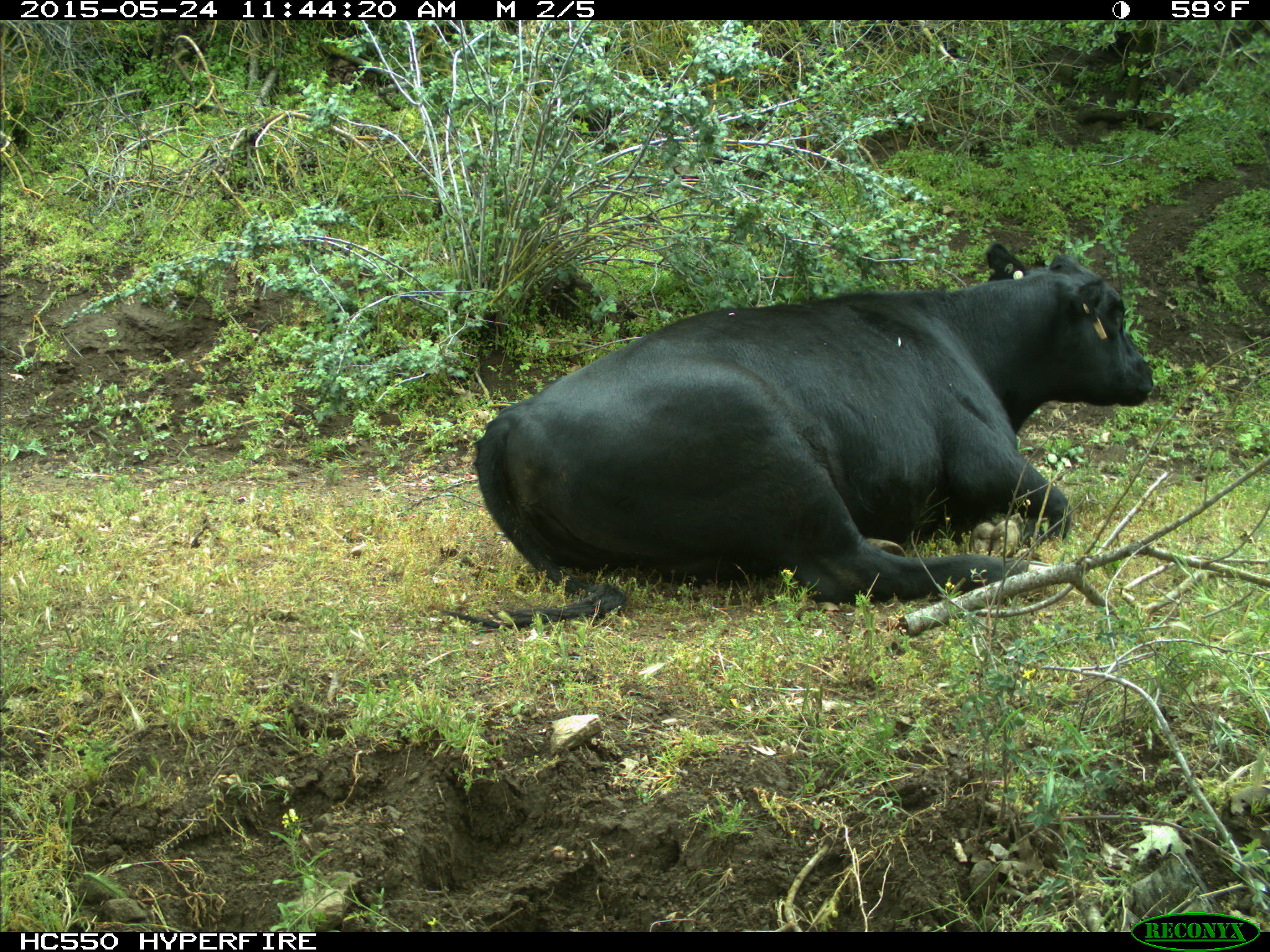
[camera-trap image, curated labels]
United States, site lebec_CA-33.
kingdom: Animalia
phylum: Chordata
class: Mammalia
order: Artiodactyla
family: Bovidae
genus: Bos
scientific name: Bos taurus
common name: domestic cow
Bos taurus (domestic cow).